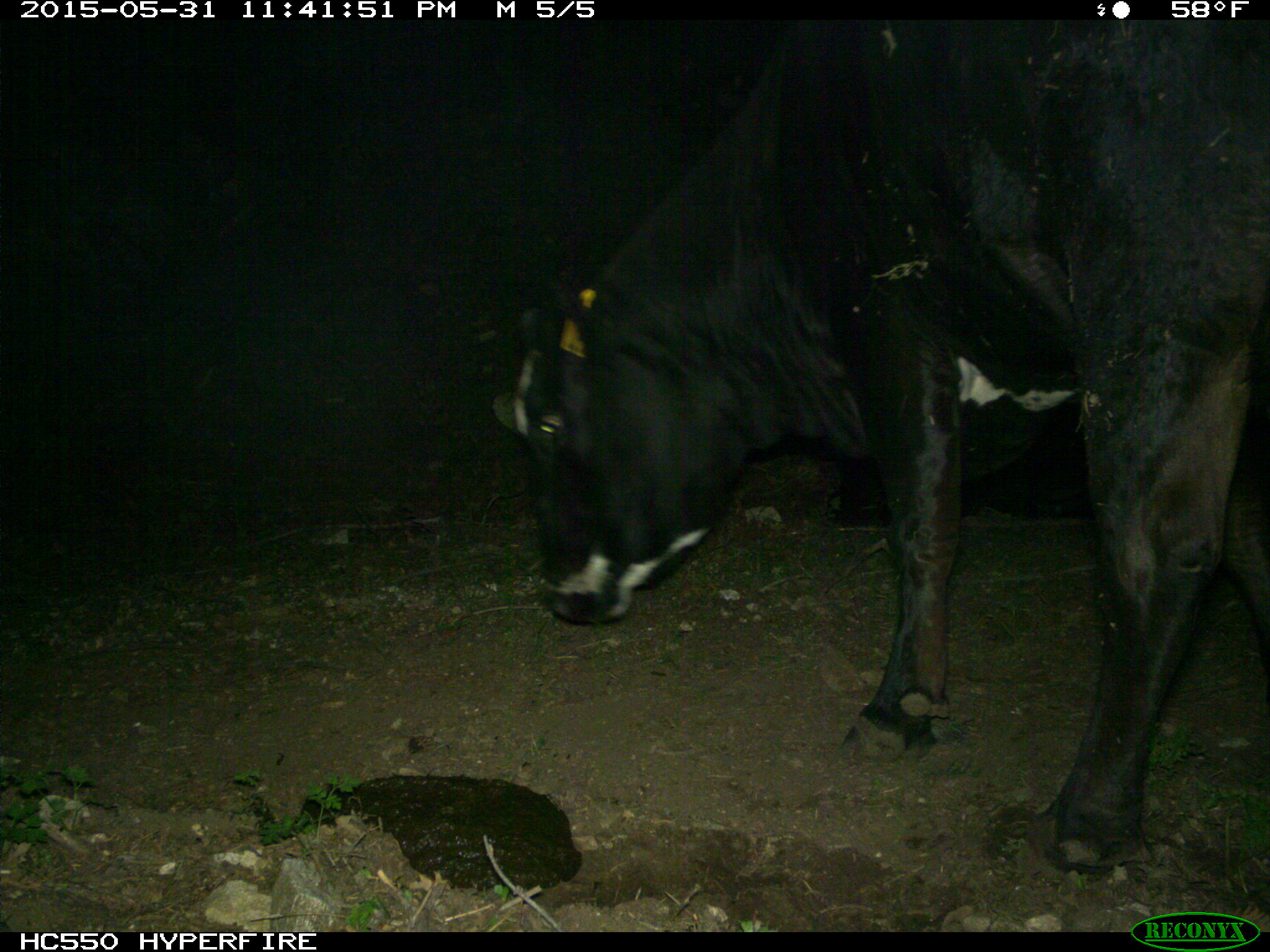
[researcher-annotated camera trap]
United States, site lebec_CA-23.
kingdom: Animalia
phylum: Chordata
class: Mammalia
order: Artiodactyla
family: Bovidae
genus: Bos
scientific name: Bos taurus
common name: domestic cow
Bos taurus (domestic cow).